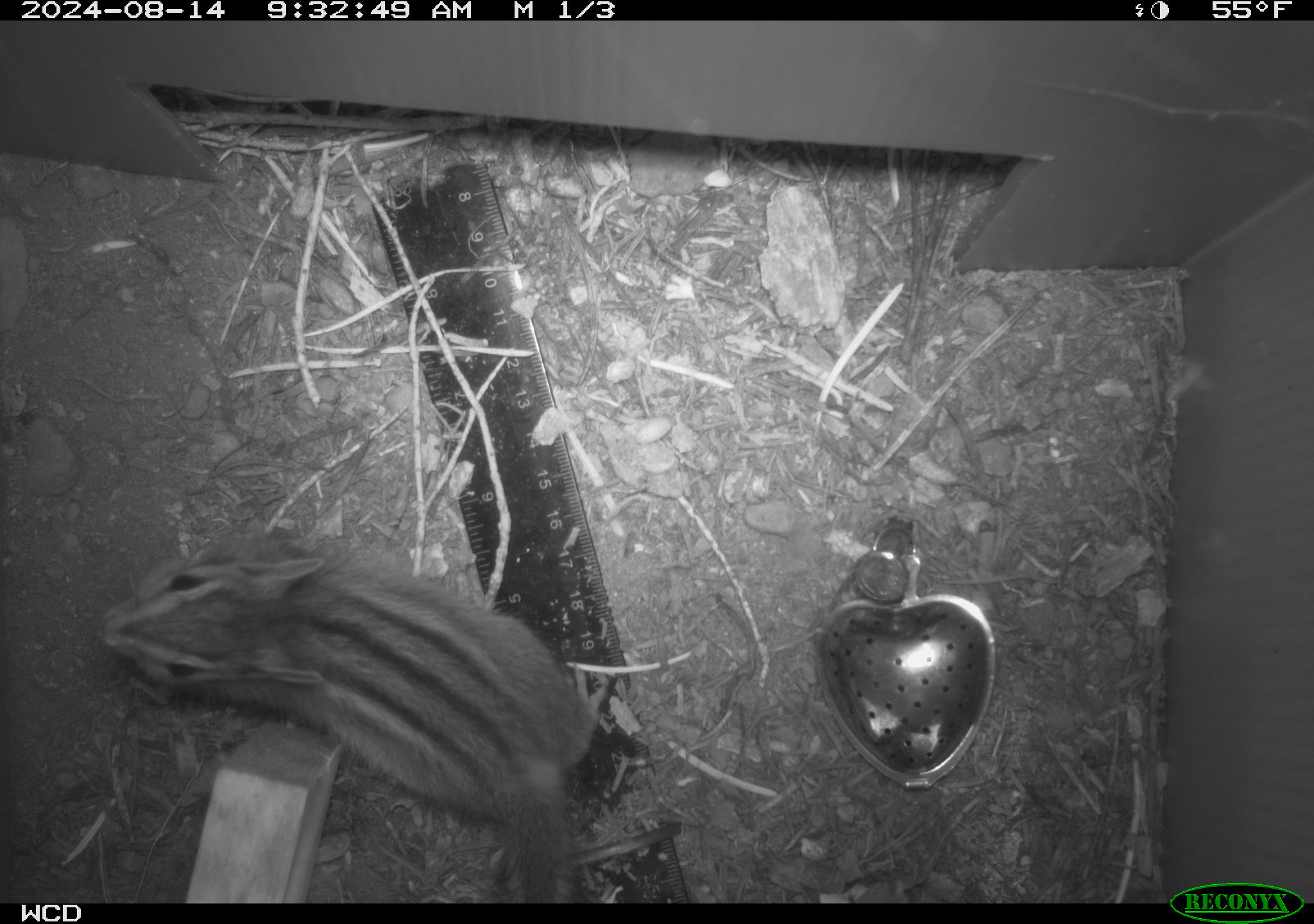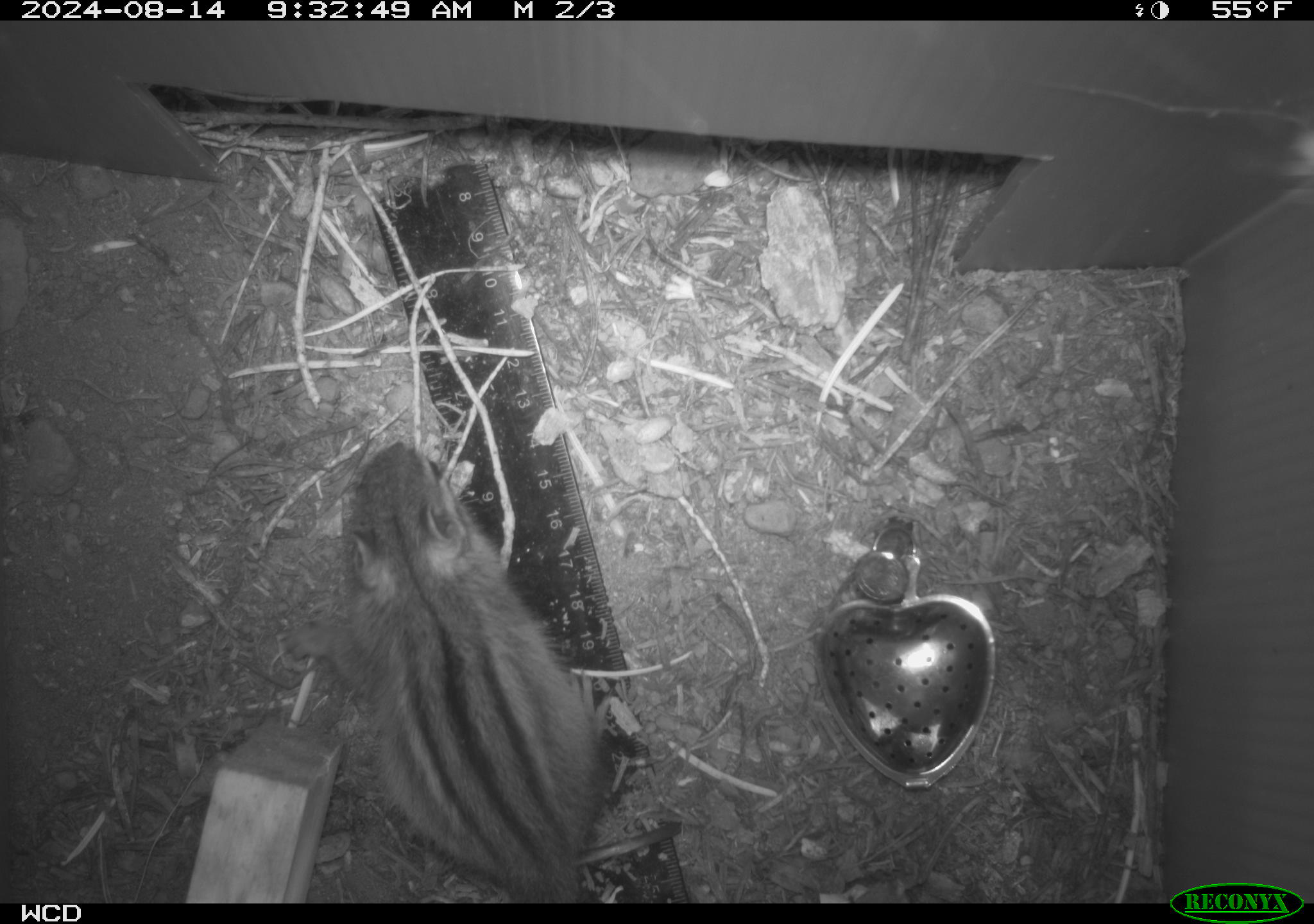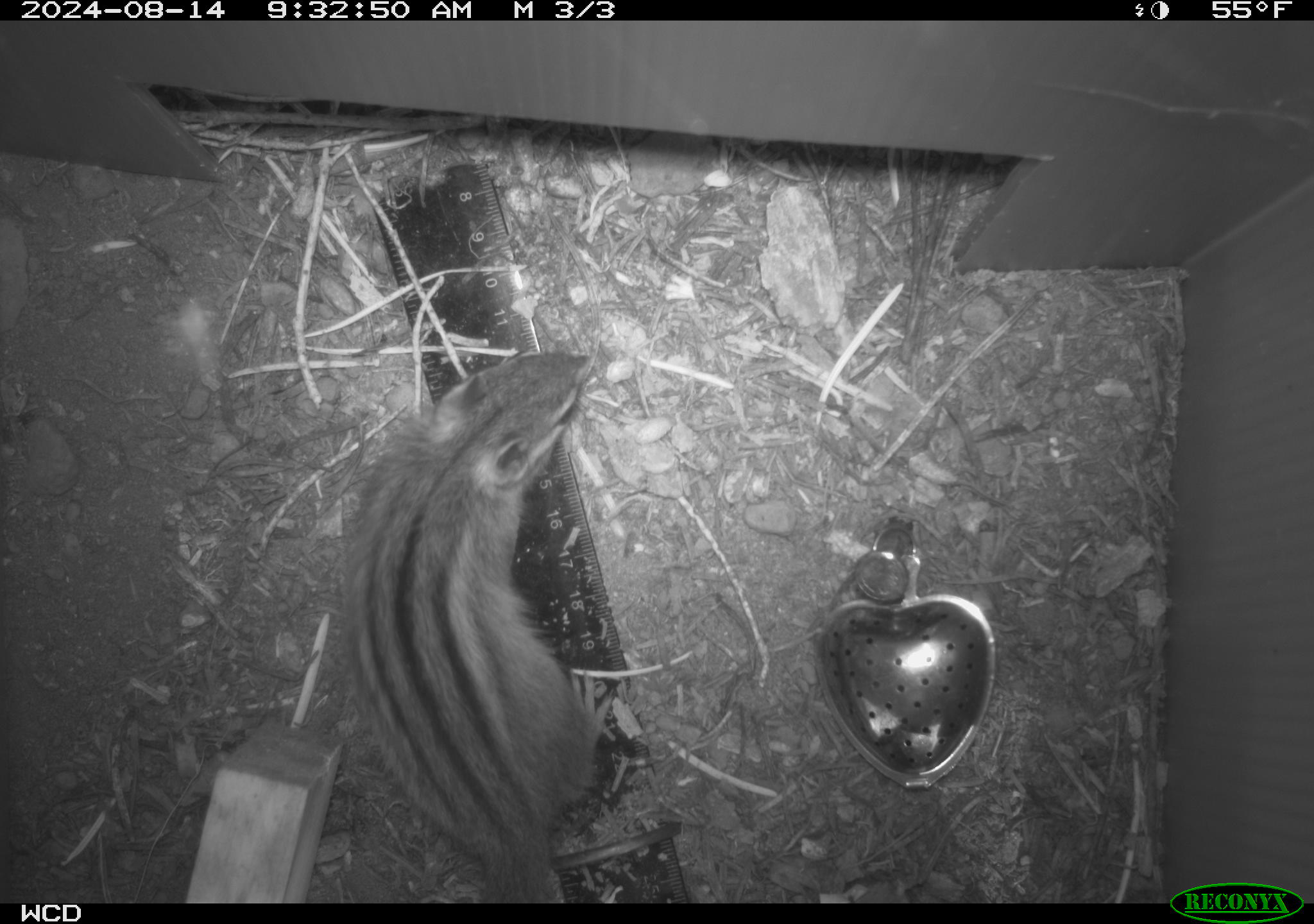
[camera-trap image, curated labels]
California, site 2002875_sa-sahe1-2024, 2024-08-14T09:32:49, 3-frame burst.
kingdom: Animalia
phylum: Chordata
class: Mammalia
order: Rodentia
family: Sciuridae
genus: Neotamias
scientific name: Neotamias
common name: western chipmunks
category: neotamias species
Neotamias species (western chipmunks) (Neotamias).